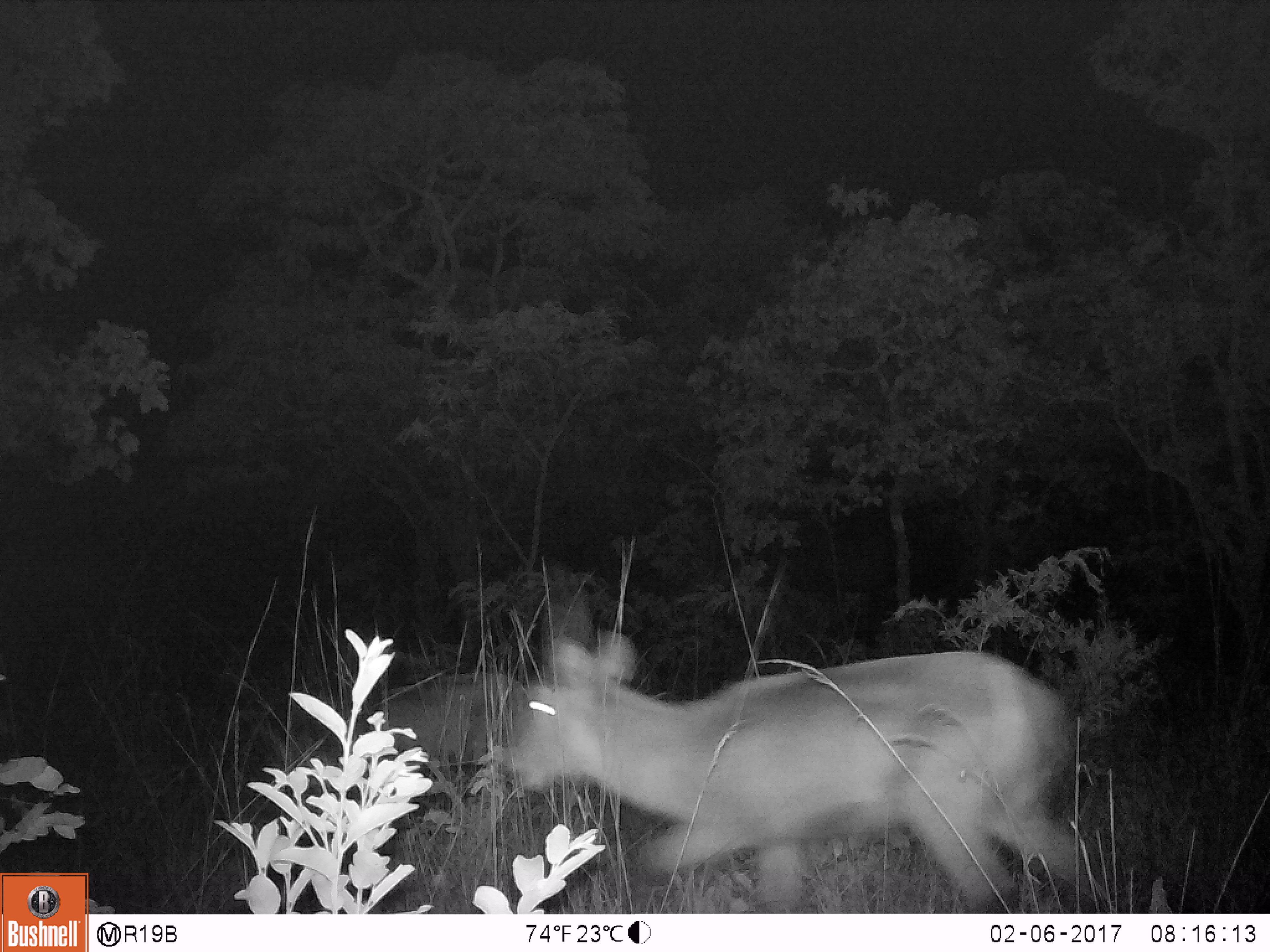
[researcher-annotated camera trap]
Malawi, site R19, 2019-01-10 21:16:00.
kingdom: Animalia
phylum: Chordata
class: Mammalia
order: Artiodactyla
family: Bovidae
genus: Kobus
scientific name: Kobus ellipsiprymnus ellipsiprymnus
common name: common waterbuck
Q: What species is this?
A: Common waterbuck (Kobus ellipsiprymnus ellipsiprymnus).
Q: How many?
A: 1.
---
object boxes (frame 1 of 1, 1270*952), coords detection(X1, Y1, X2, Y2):
common waterbuck: detection(496, 610, 1128, 908)